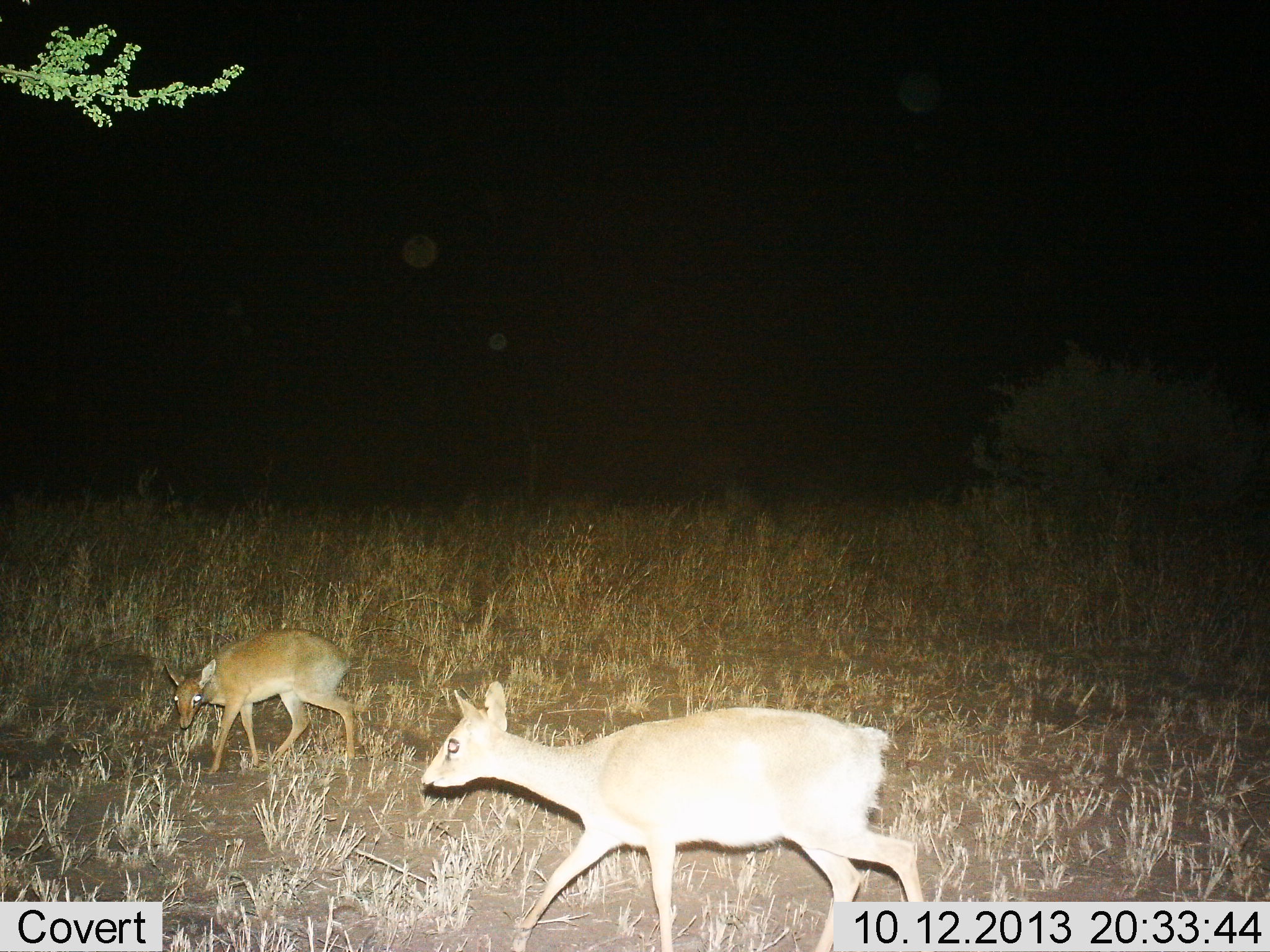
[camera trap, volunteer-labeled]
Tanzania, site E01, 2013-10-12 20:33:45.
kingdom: Animalia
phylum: Chordata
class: Mammalia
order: Artiodactyla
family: Bovidae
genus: Madoqua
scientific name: Madoqua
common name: dikdik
Dikdik (Madoqua), count 2. Behavior (volunteer vote fractions): standing 50%, resting 0%, moving 80%, interacting 0%. Young present (vote fraction): 10%. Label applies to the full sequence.